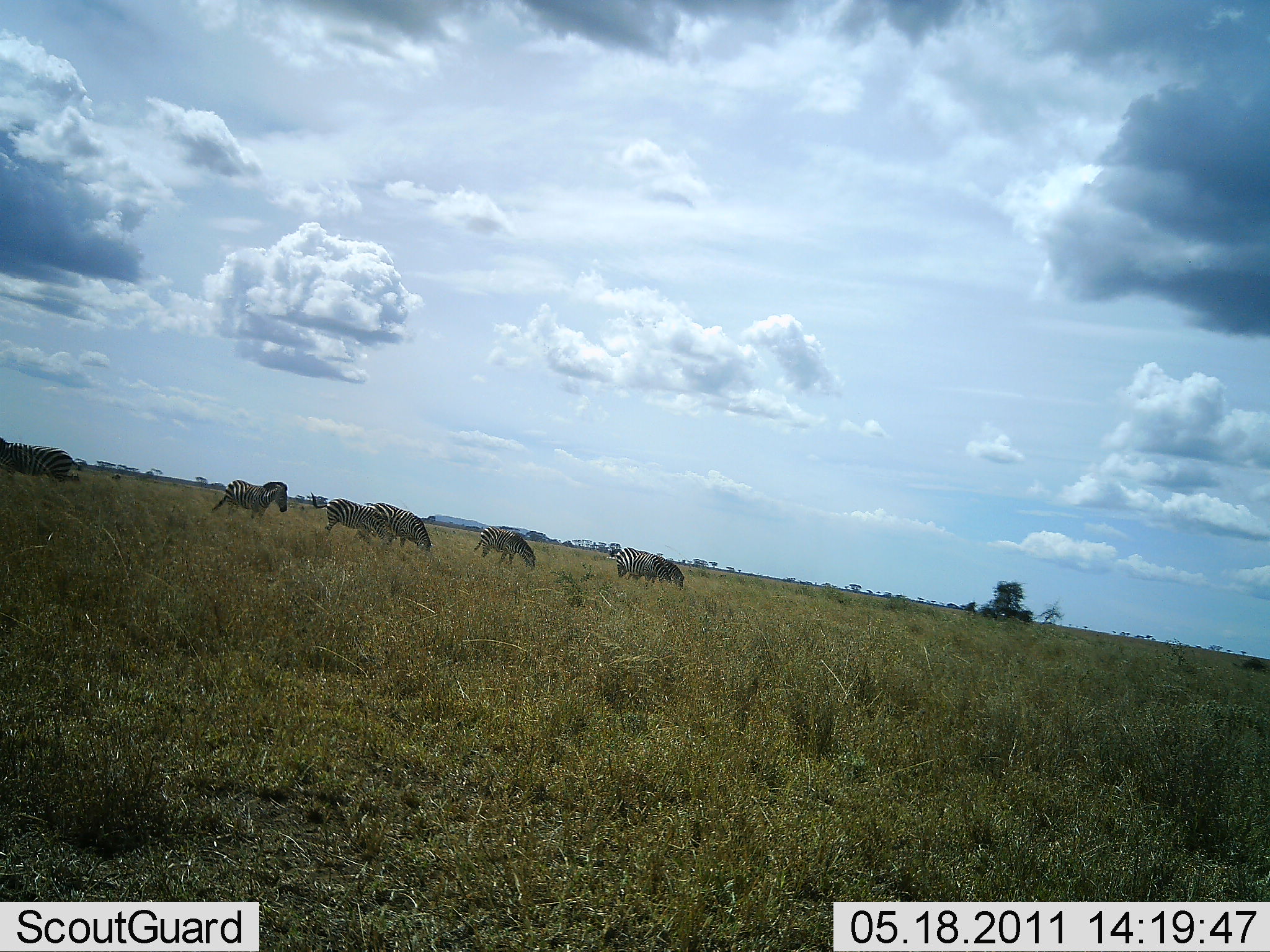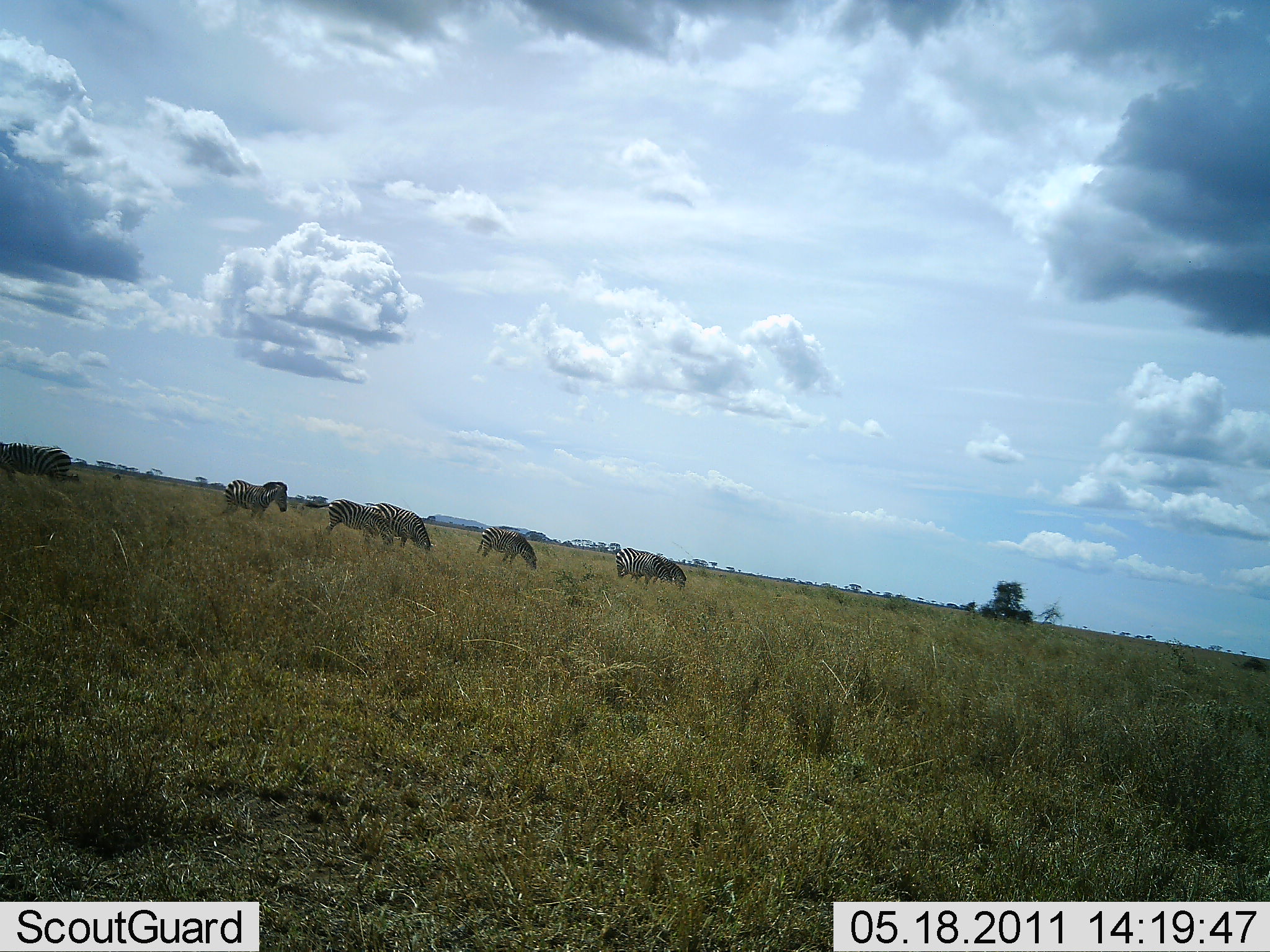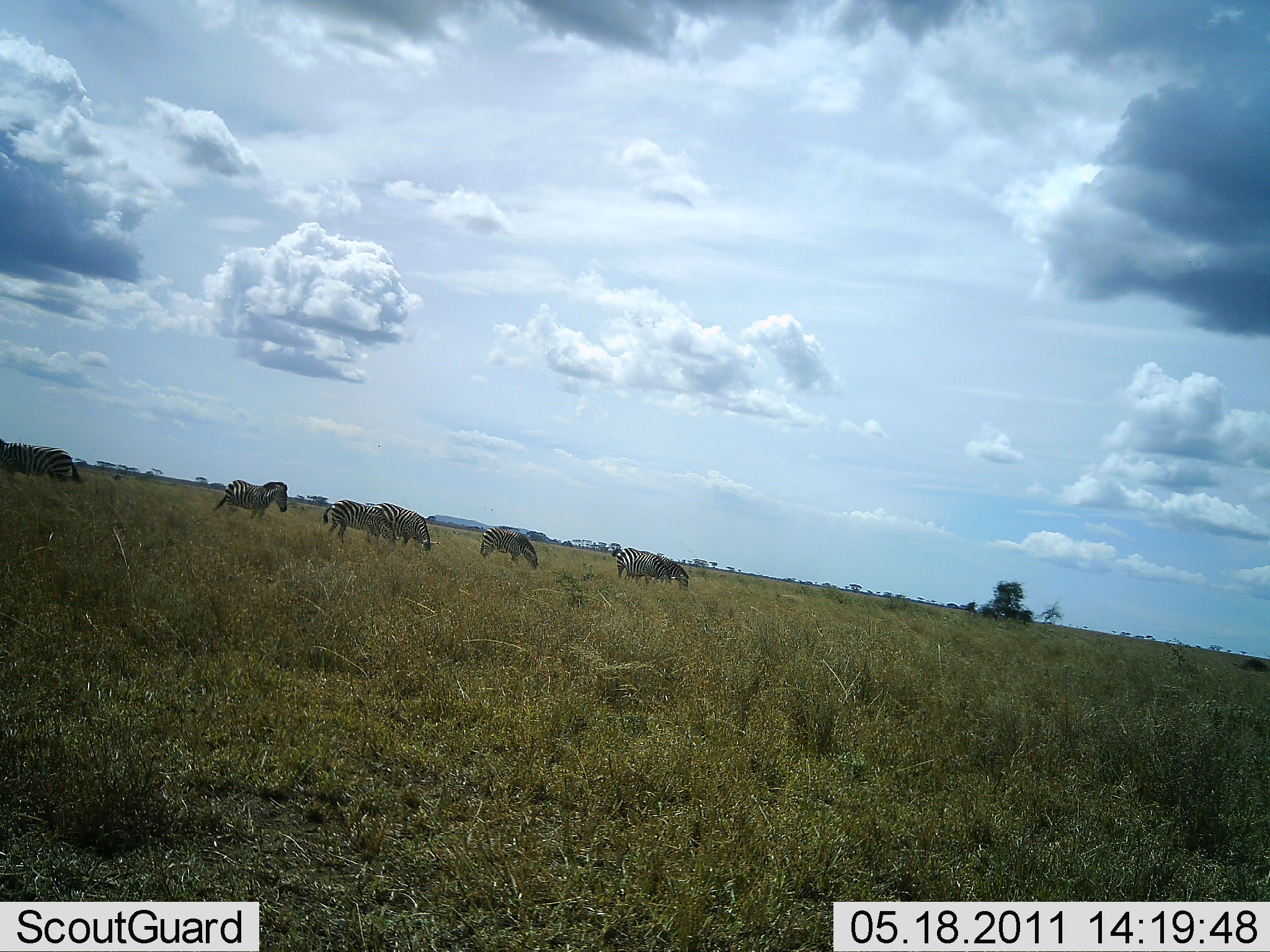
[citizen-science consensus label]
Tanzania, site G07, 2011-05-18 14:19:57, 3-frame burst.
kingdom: Animalia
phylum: Chordata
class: Mammalia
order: Perissodactyla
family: Equidae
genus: Equus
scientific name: Equus quagga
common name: plains zebra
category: zebra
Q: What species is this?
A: Zebra (plains zebra) (Equus quagga).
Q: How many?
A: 6.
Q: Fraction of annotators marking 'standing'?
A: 50%.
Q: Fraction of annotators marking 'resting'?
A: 0%.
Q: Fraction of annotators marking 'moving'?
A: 0%.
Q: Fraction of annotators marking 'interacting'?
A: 0%.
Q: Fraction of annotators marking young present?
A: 0%.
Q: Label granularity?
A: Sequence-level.